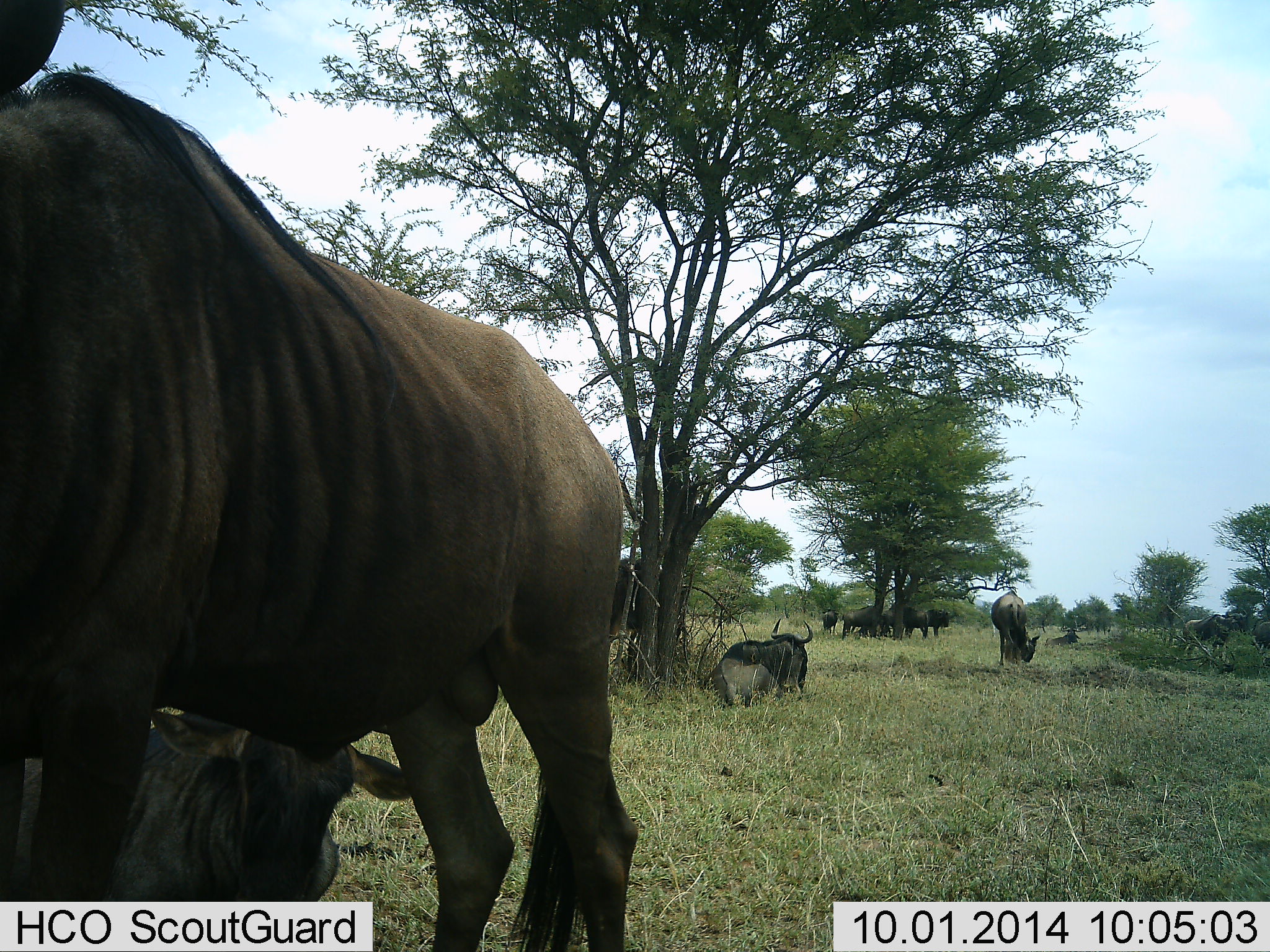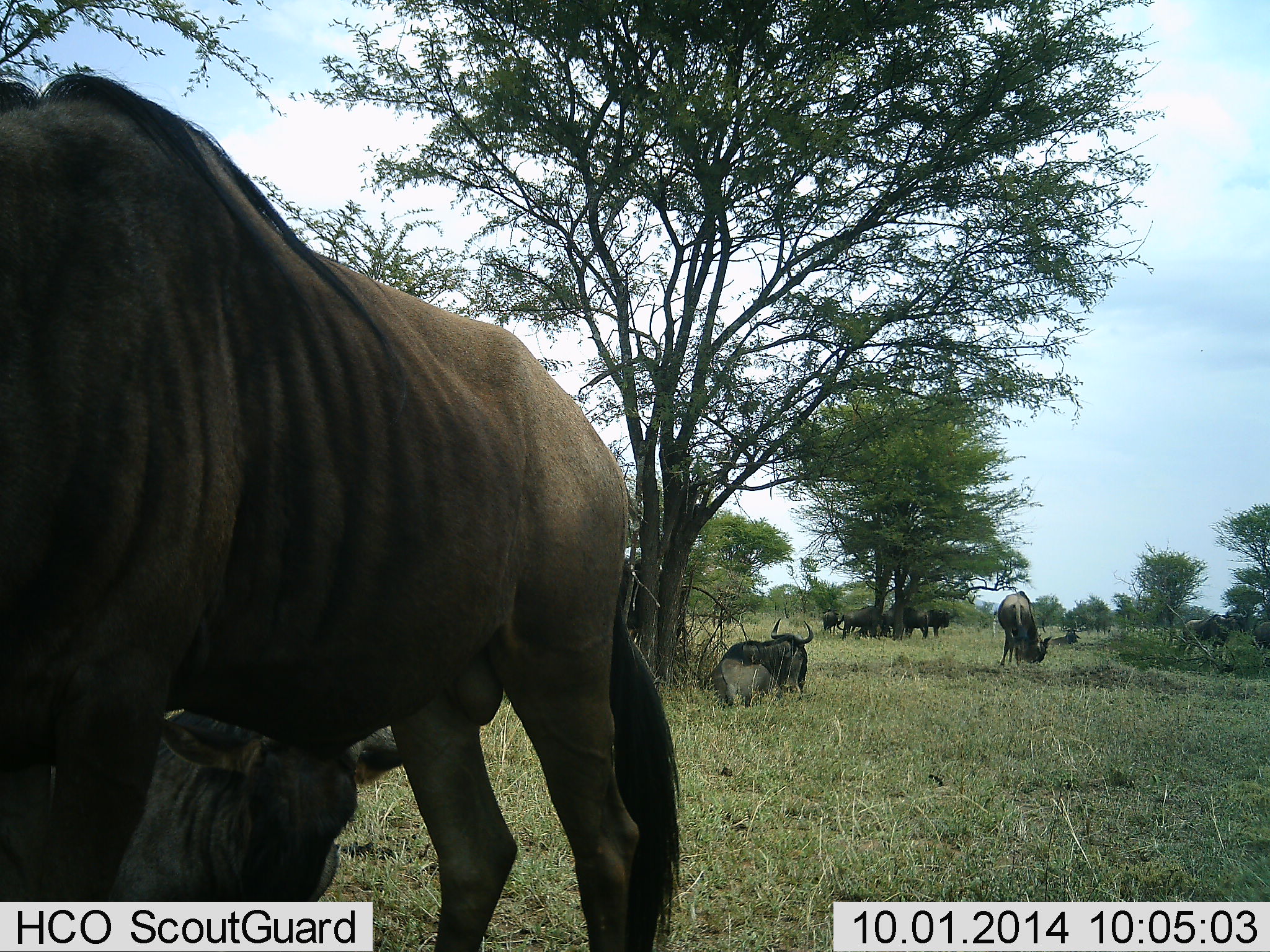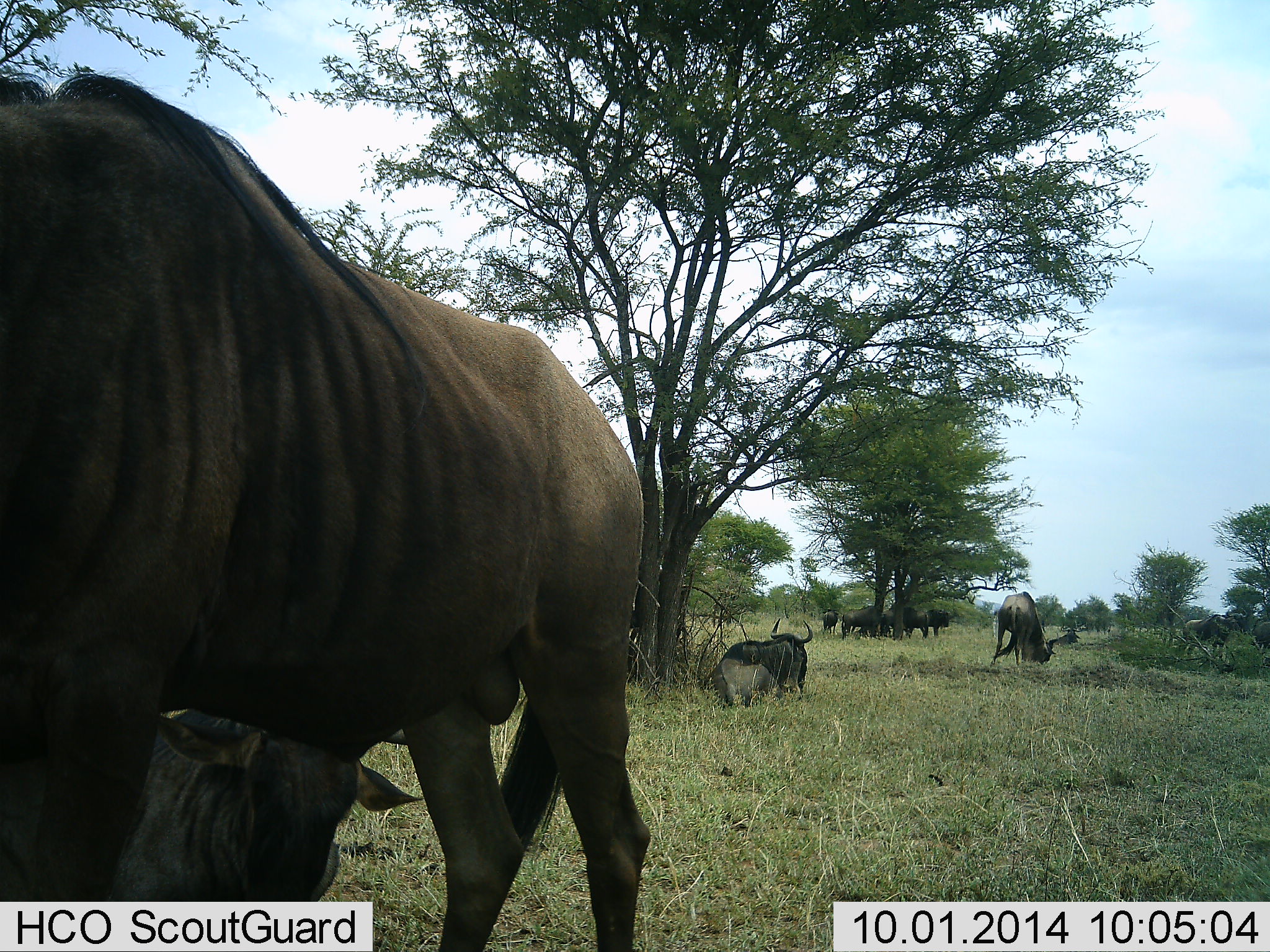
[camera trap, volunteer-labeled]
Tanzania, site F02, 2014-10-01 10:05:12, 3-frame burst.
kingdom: Animalia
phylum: Chordata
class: Mammalia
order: Artiodactyla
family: Bovidae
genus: Connochaetes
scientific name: Connochaetes taurinus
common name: blue wildebeest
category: wildebeest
Wildebeest (blue wildebeest) (Connochaetes taurinus), count 11-50. Behavior (volunteer vote fractions): standing 80%, resting 90%, moving 10%, interacting 20%. Young present (vote fraction): 30%. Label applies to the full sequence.